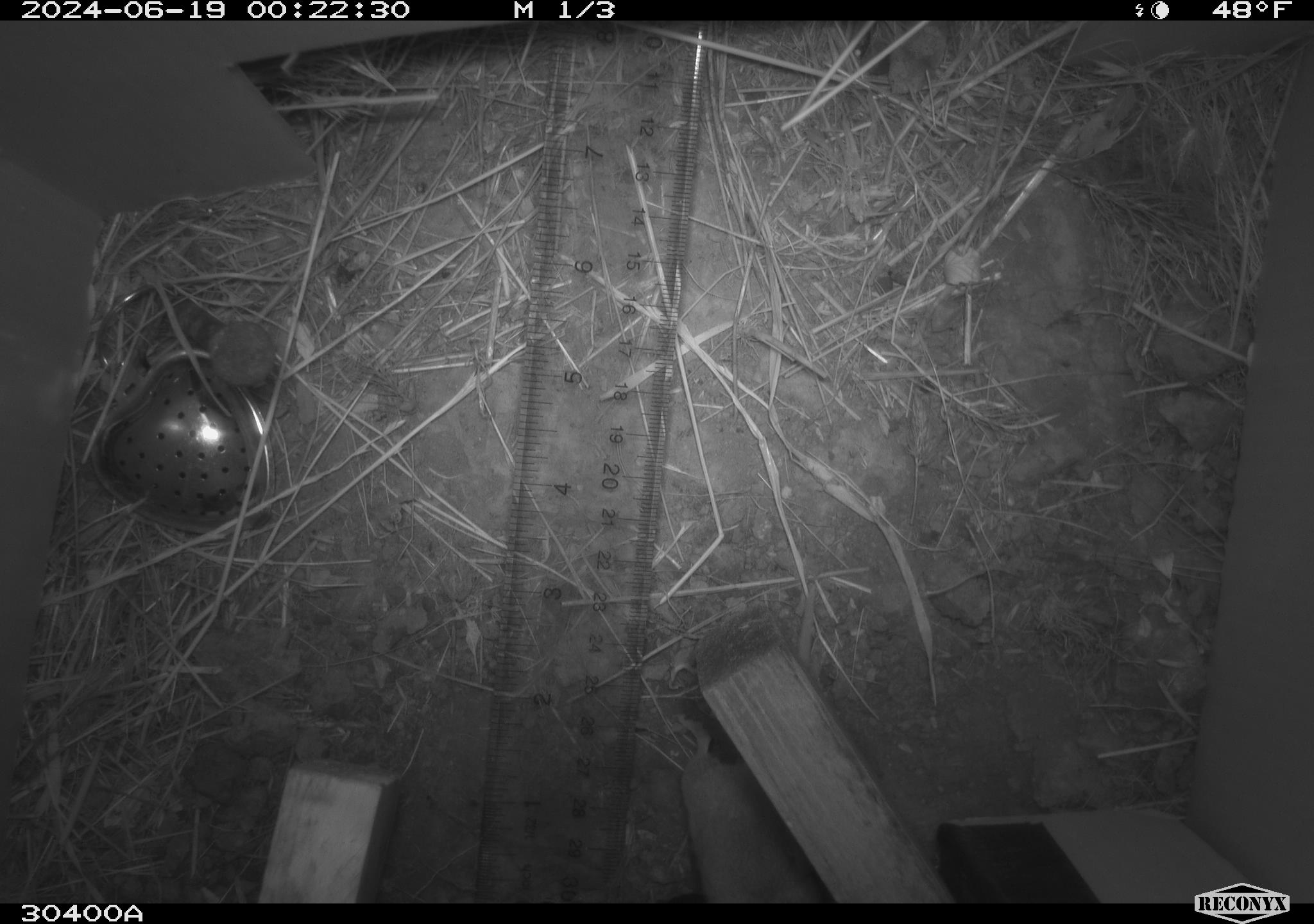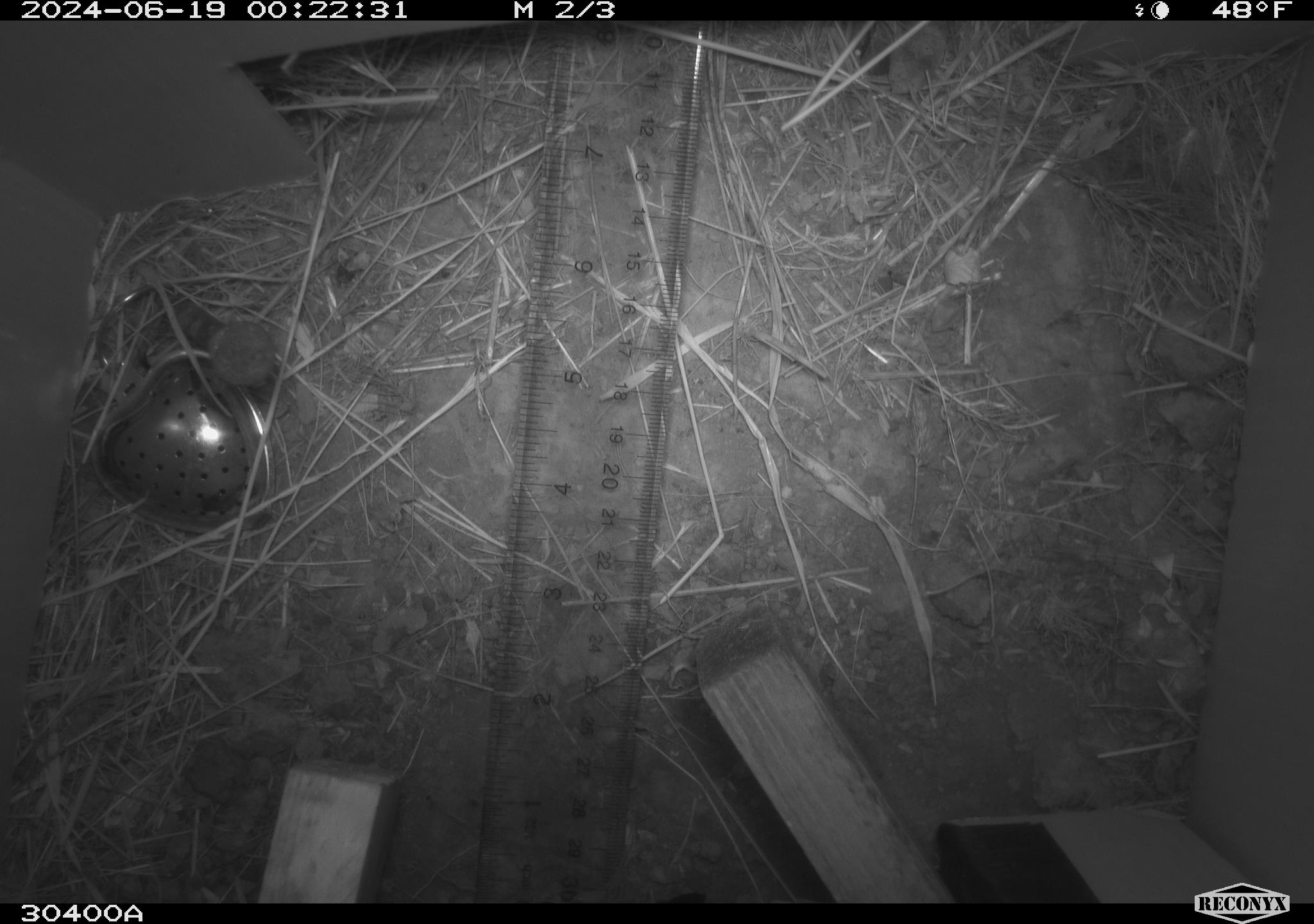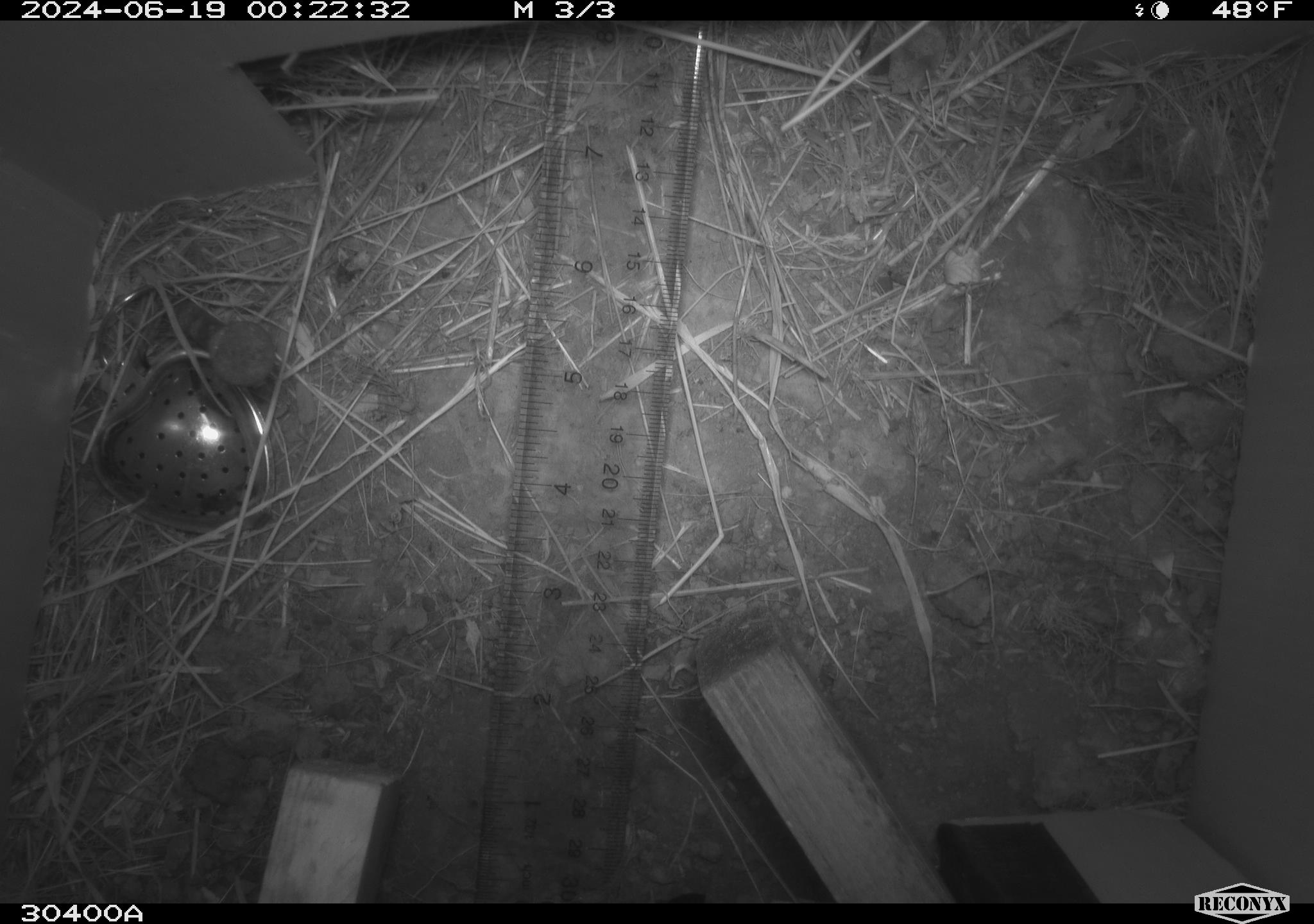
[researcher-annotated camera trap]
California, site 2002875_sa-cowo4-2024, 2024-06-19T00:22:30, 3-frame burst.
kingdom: Animalia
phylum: Chordata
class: Mammalia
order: Rodentia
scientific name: Rodentia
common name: rodent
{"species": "rodent (Rodentia)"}